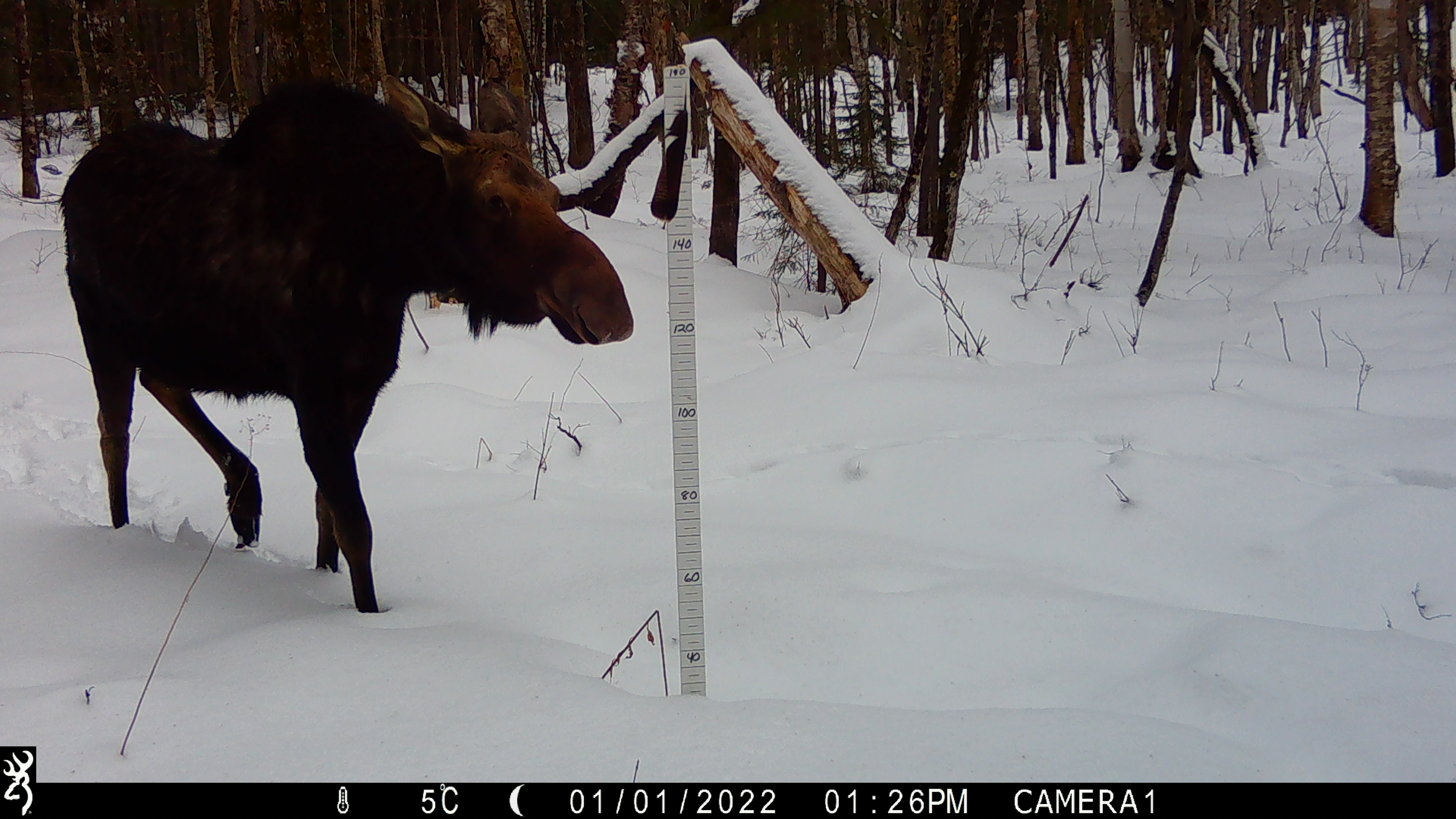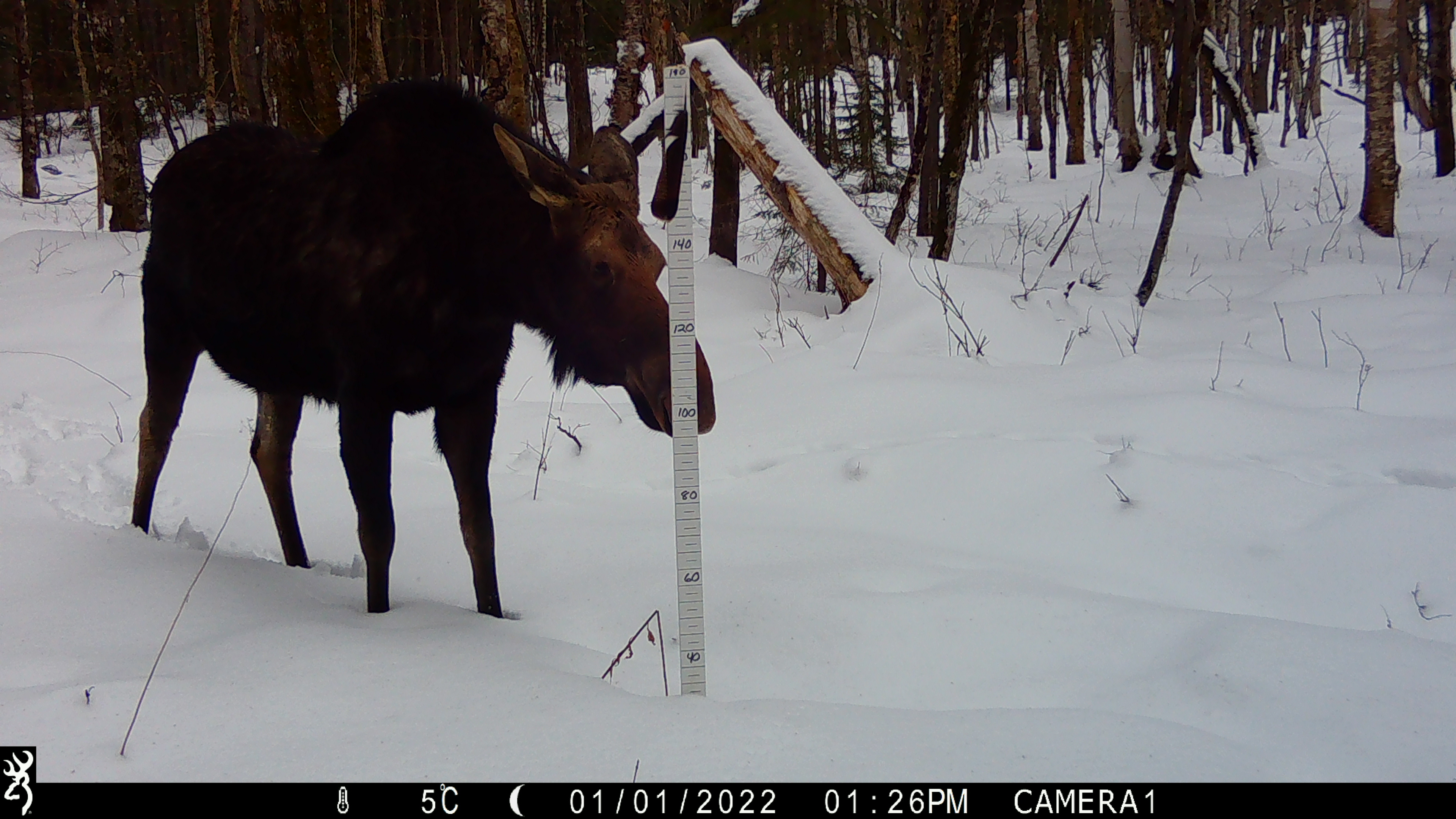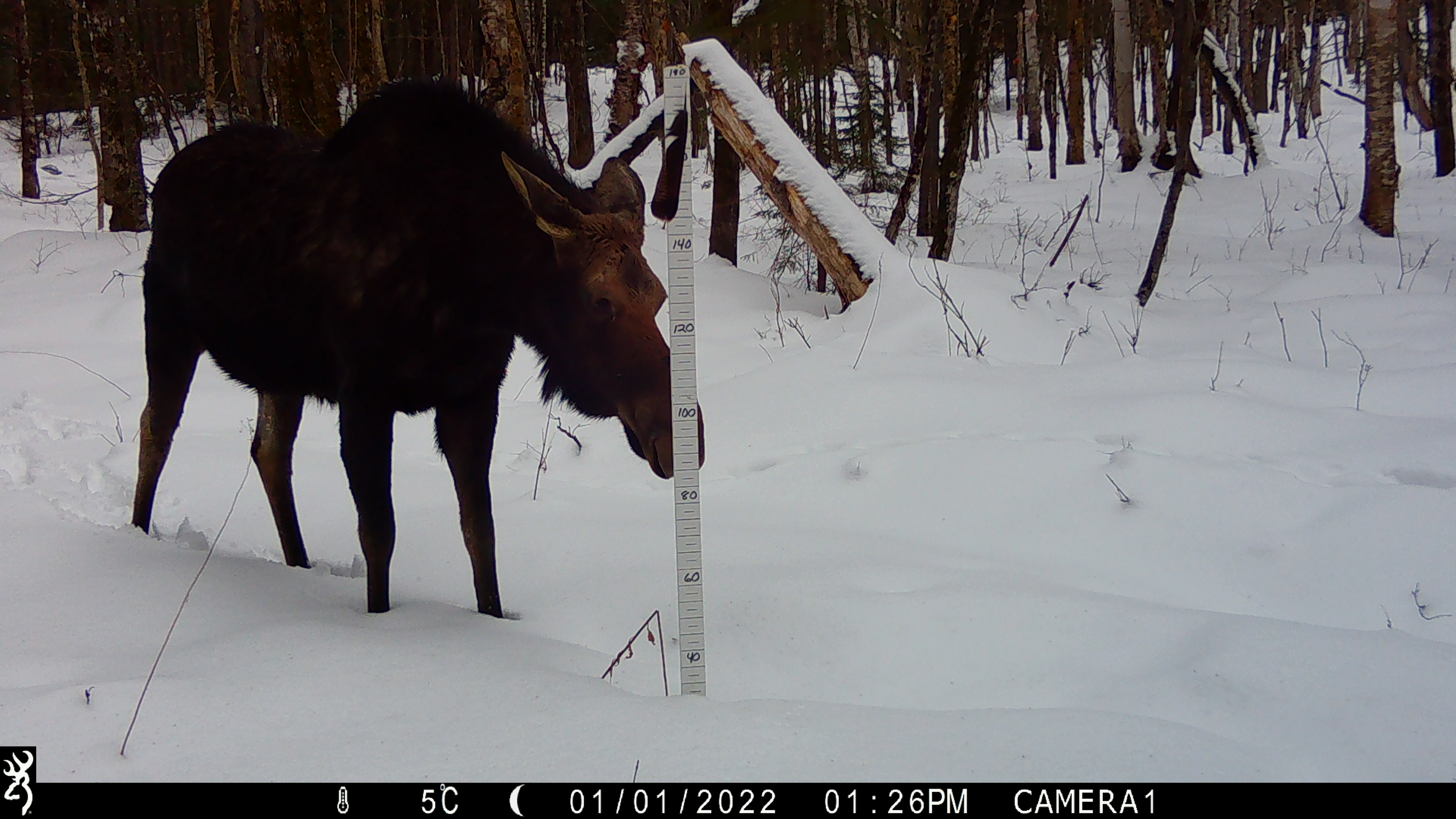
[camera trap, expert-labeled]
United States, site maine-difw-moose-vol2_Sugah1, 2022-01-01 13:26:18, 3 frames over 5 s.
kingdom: Animalia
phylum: Chordata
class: Mammalia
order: Artiodactyla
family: Cervidae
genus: Alces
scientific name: Alces alces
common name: moose